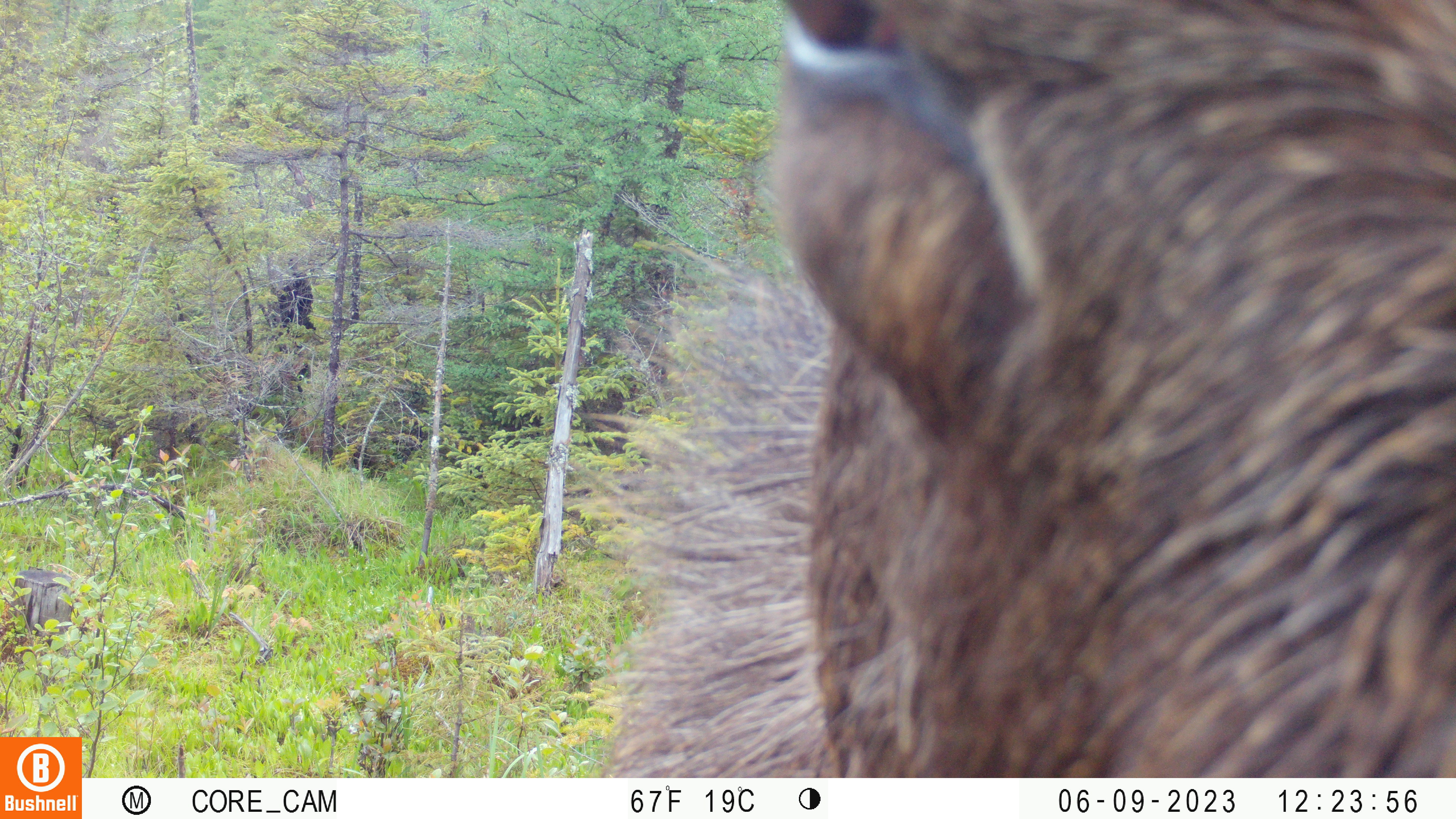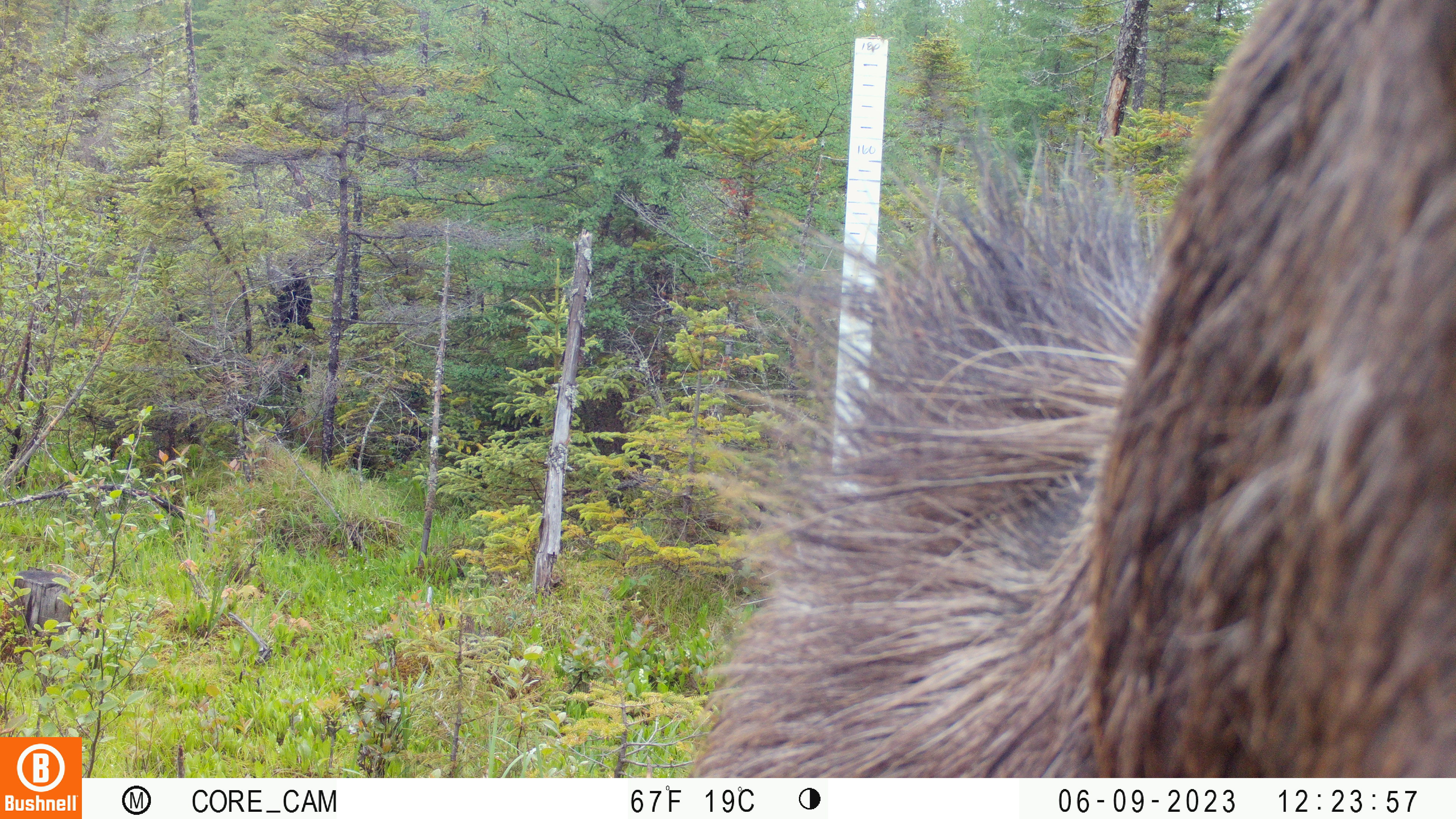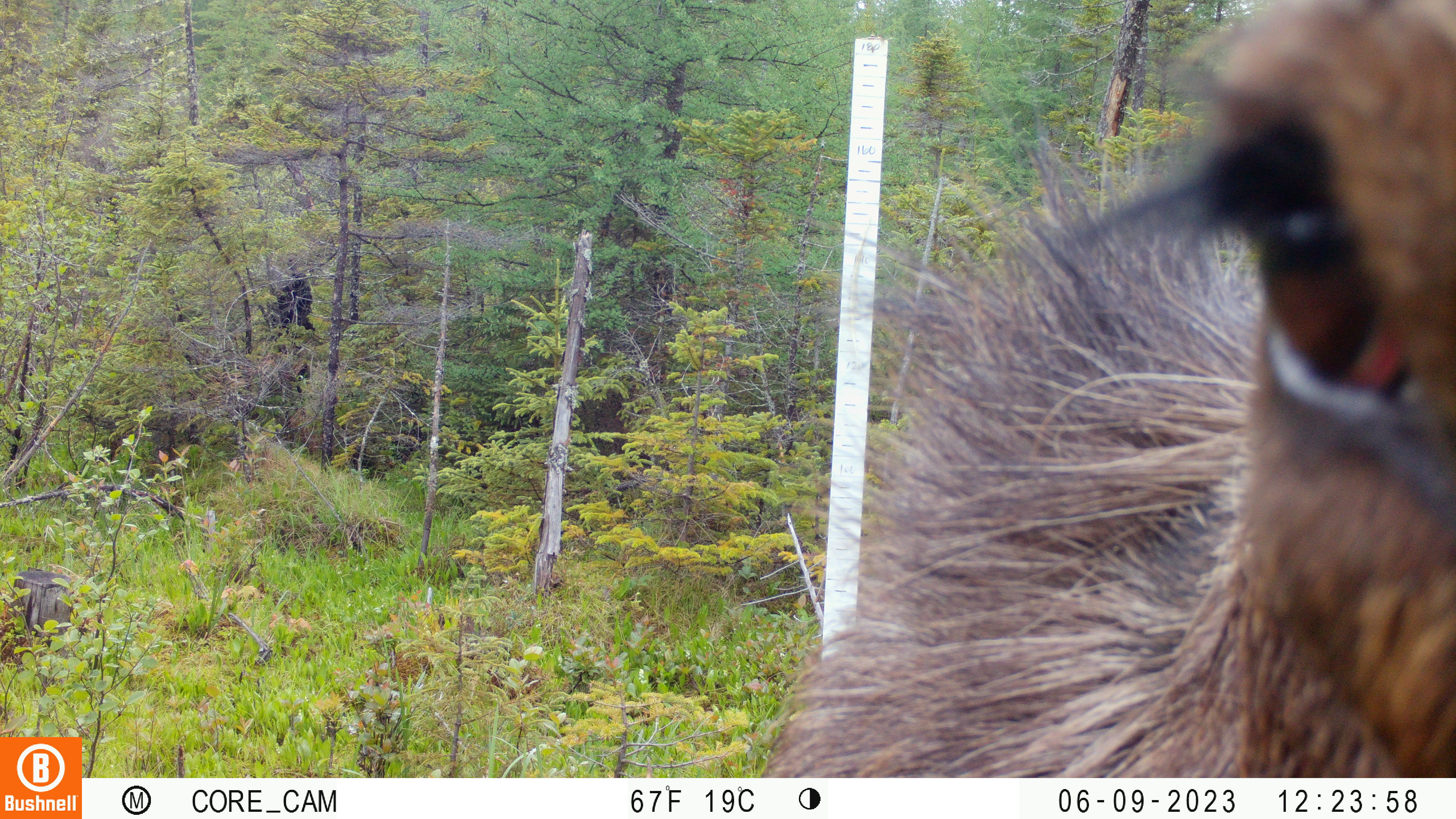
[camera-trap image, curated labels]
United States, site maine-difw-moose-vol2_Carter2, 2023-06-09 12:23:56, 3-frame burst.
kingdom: Animalia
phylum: Chordata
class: Mammalia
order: Artiodactyla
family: Cervidae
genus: Alces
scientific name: Alces alces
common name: moose